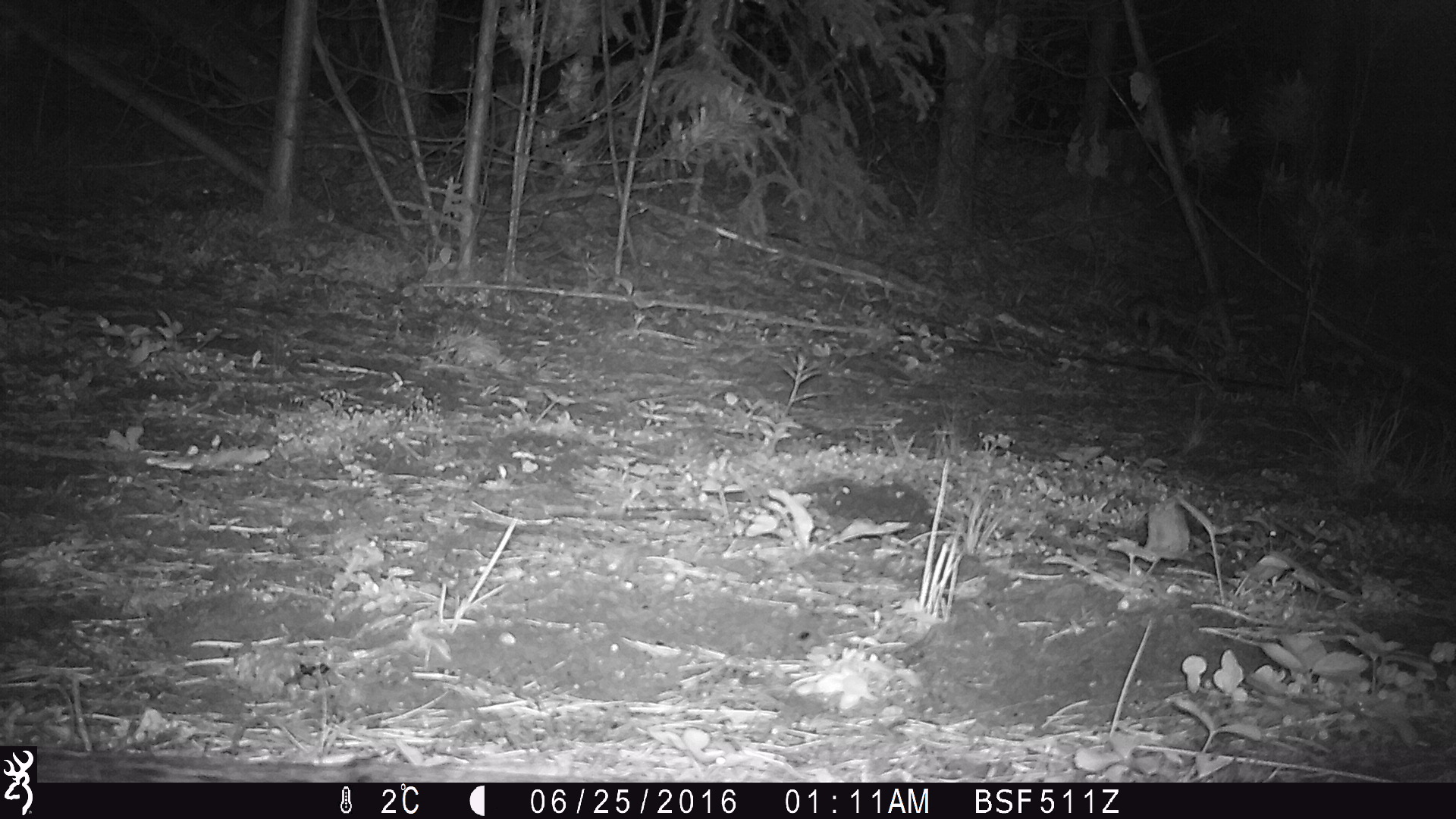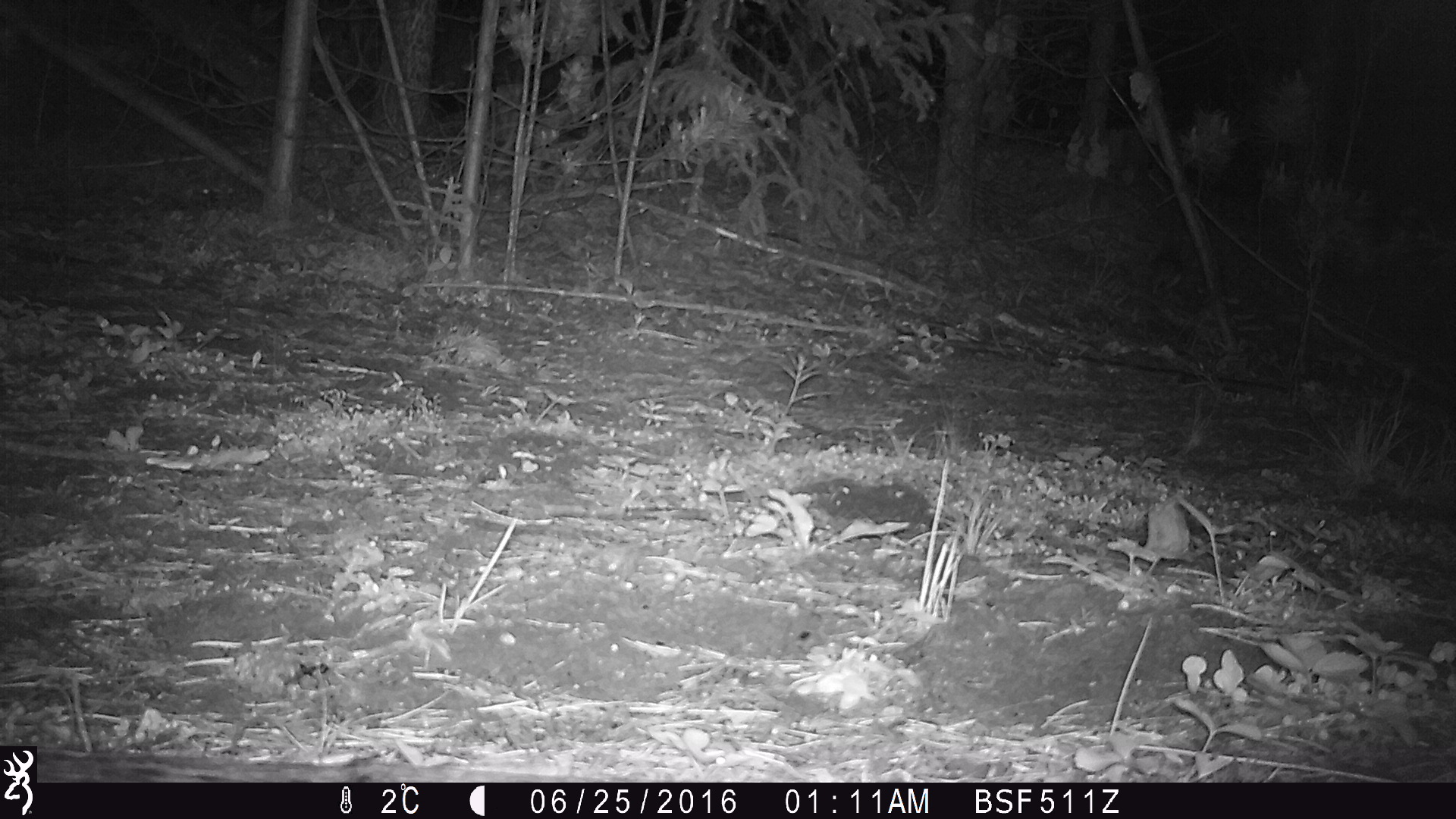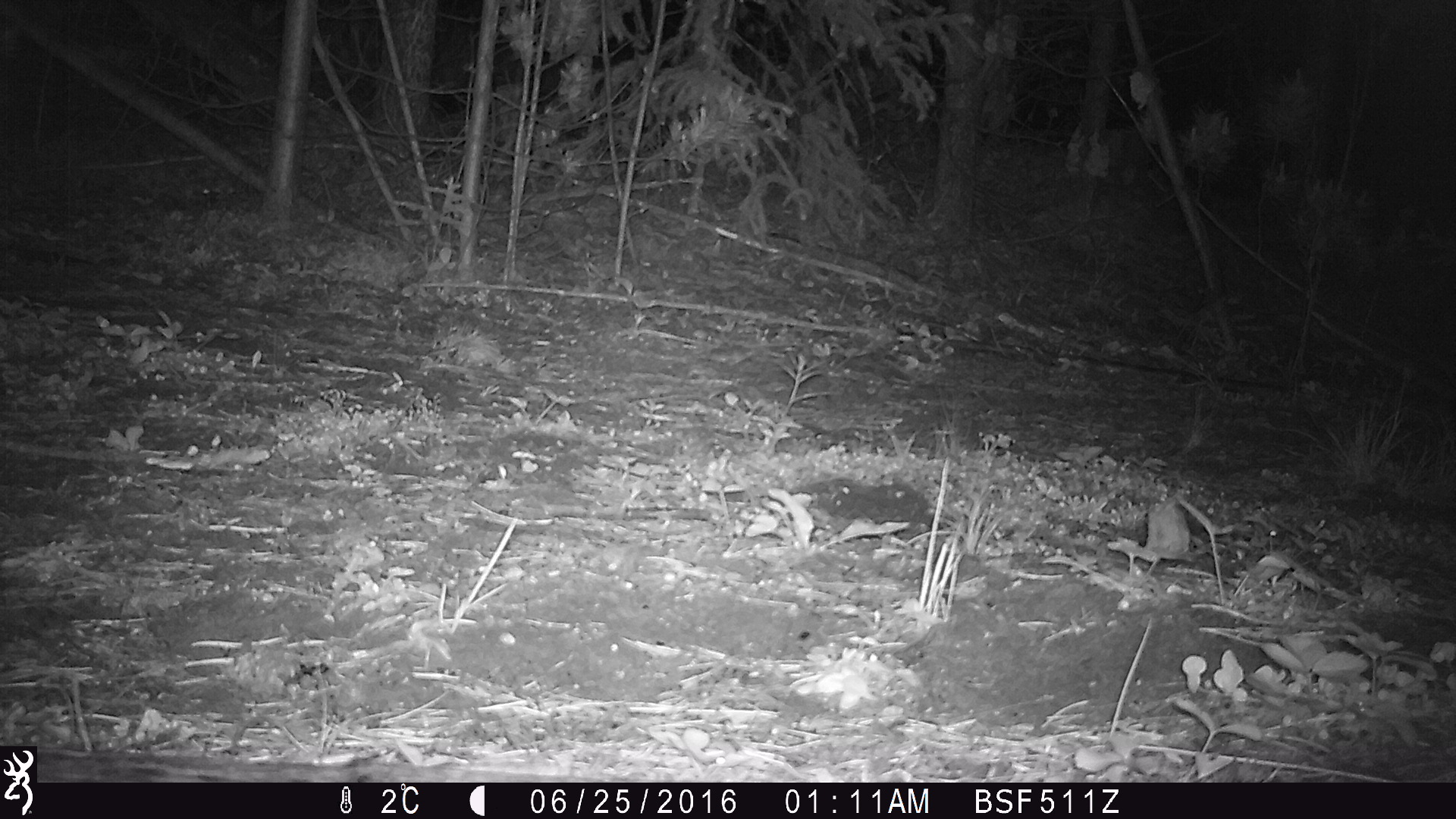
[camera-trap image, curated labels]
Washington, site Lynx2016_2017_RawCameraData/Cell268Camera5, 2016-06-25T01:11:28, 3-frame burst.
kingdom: Animalia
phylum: Chordata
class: Mammalia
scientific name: Mammalia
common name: small mammal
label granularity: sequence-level